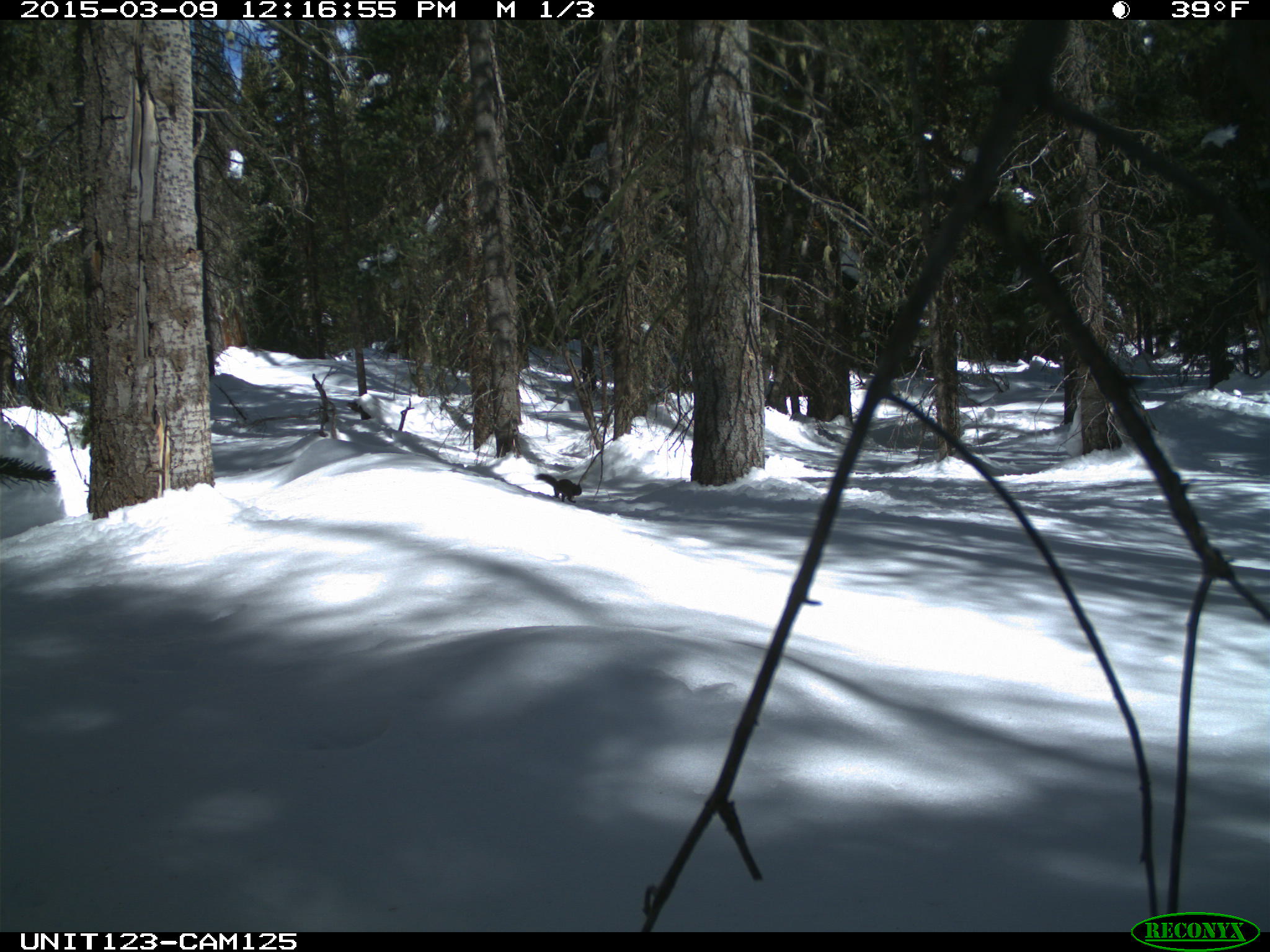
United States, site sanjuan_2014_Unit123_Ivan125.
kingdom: Animalia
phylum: Chordata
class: Mammalia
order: Rodentia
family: Sciuridae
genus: Tamiasciurus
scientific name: Tamiasciurus hudsonicus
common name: american red squirrel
Tamiasciurus hudsonicus (american red squirrel).